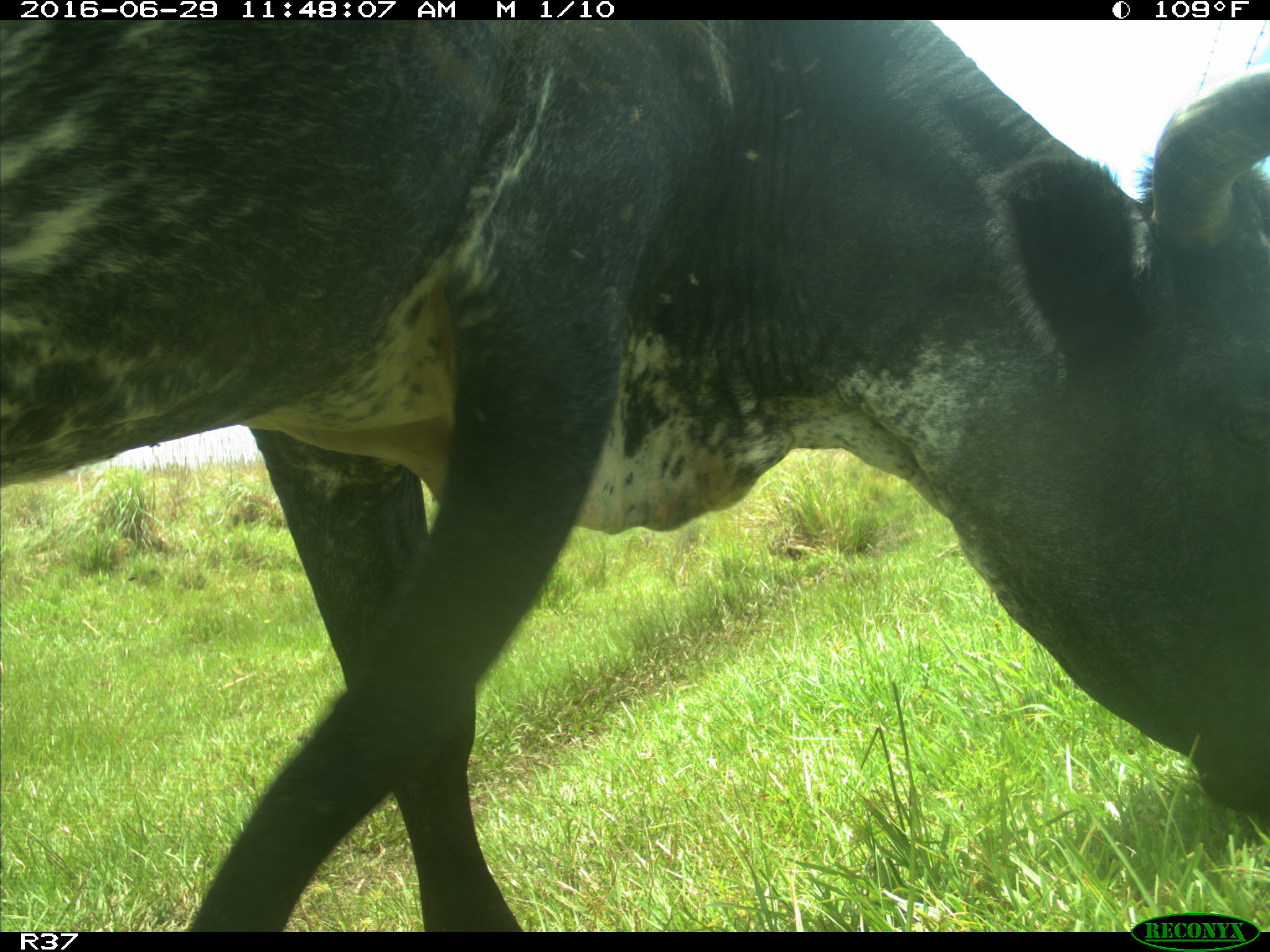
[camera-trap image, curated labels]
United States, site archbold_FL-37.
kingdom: Animalia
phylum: Chordata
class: Mammalia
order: Artiodactyla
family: Bovidae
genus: Bos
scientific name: Bos taurus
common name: domestic cow